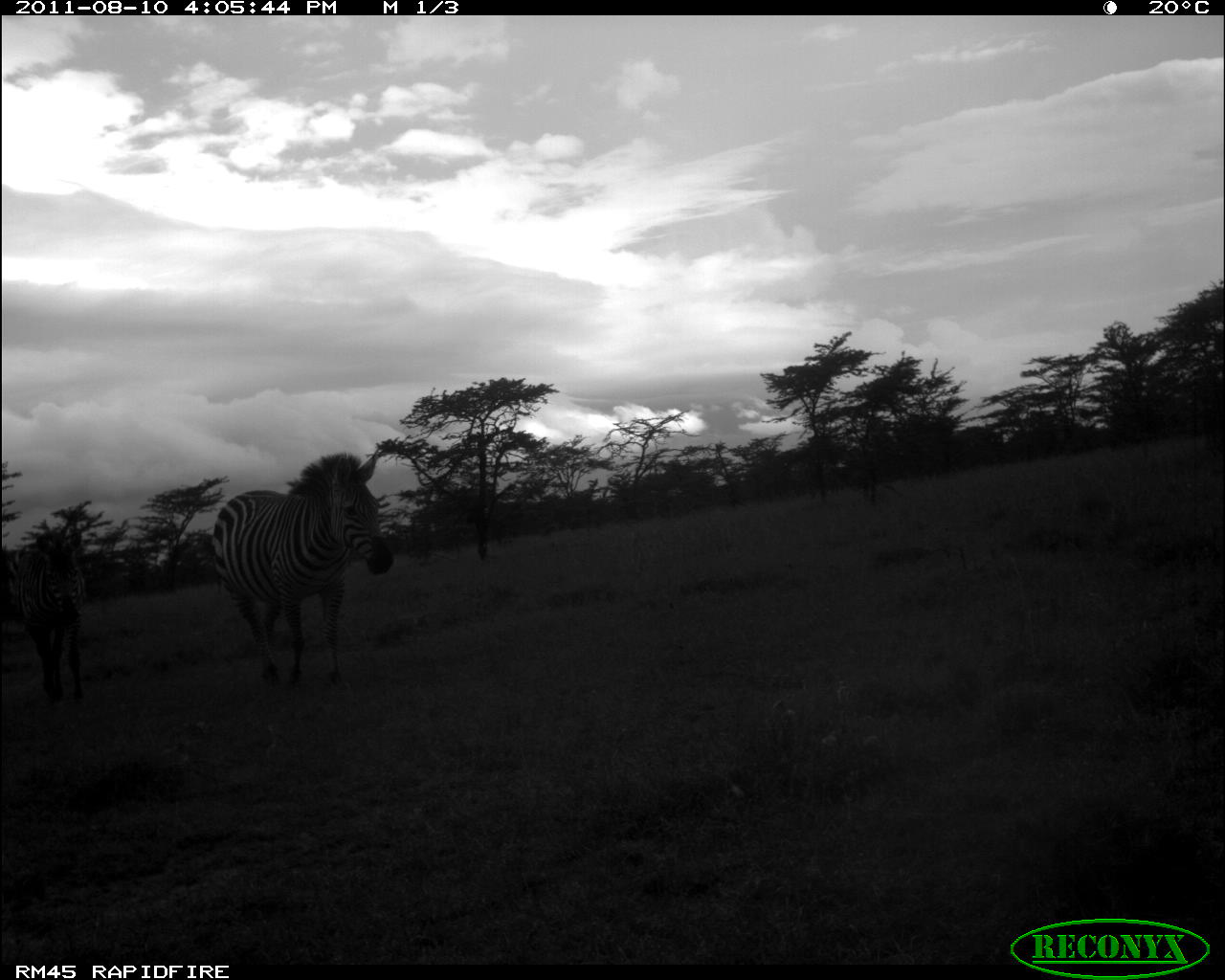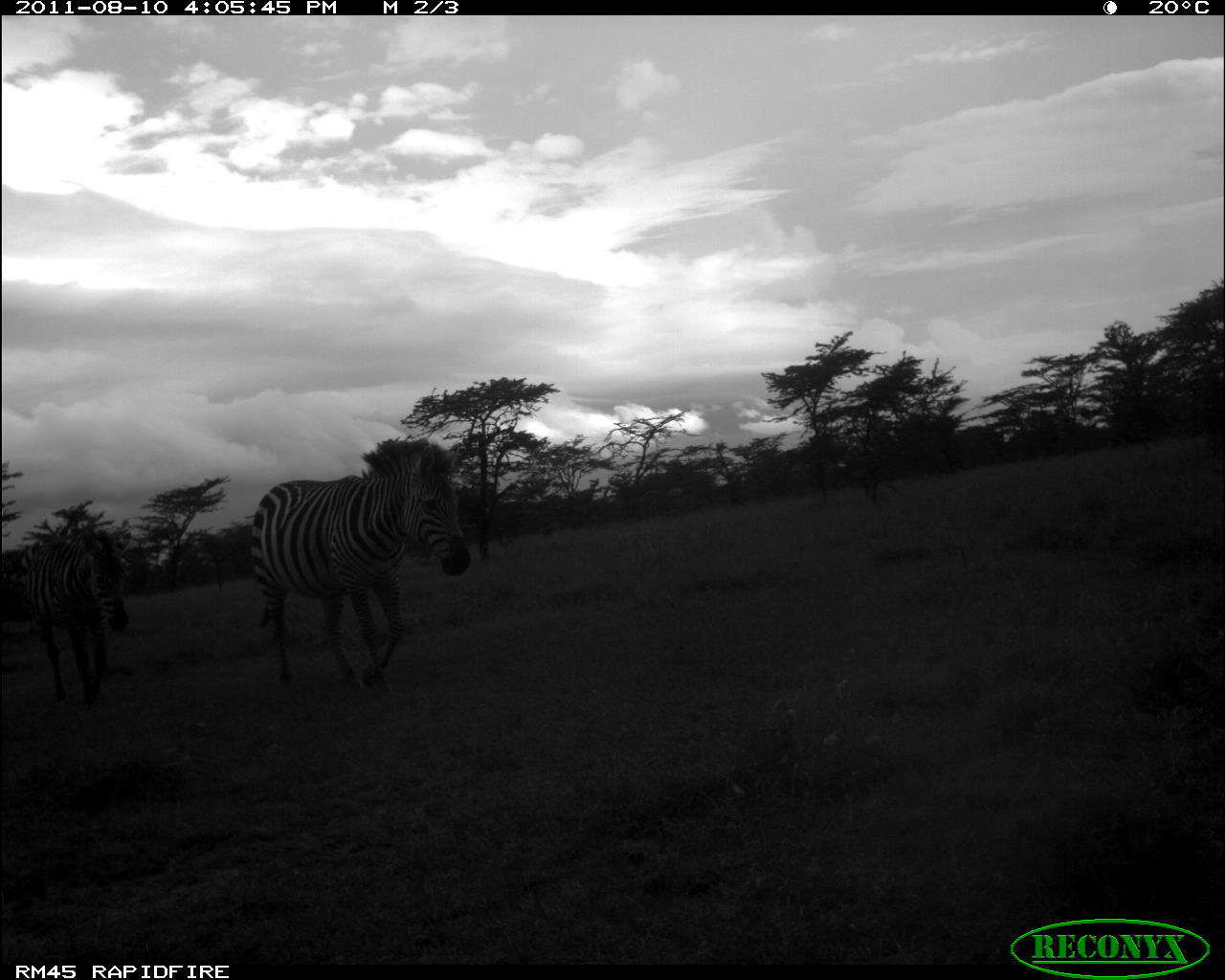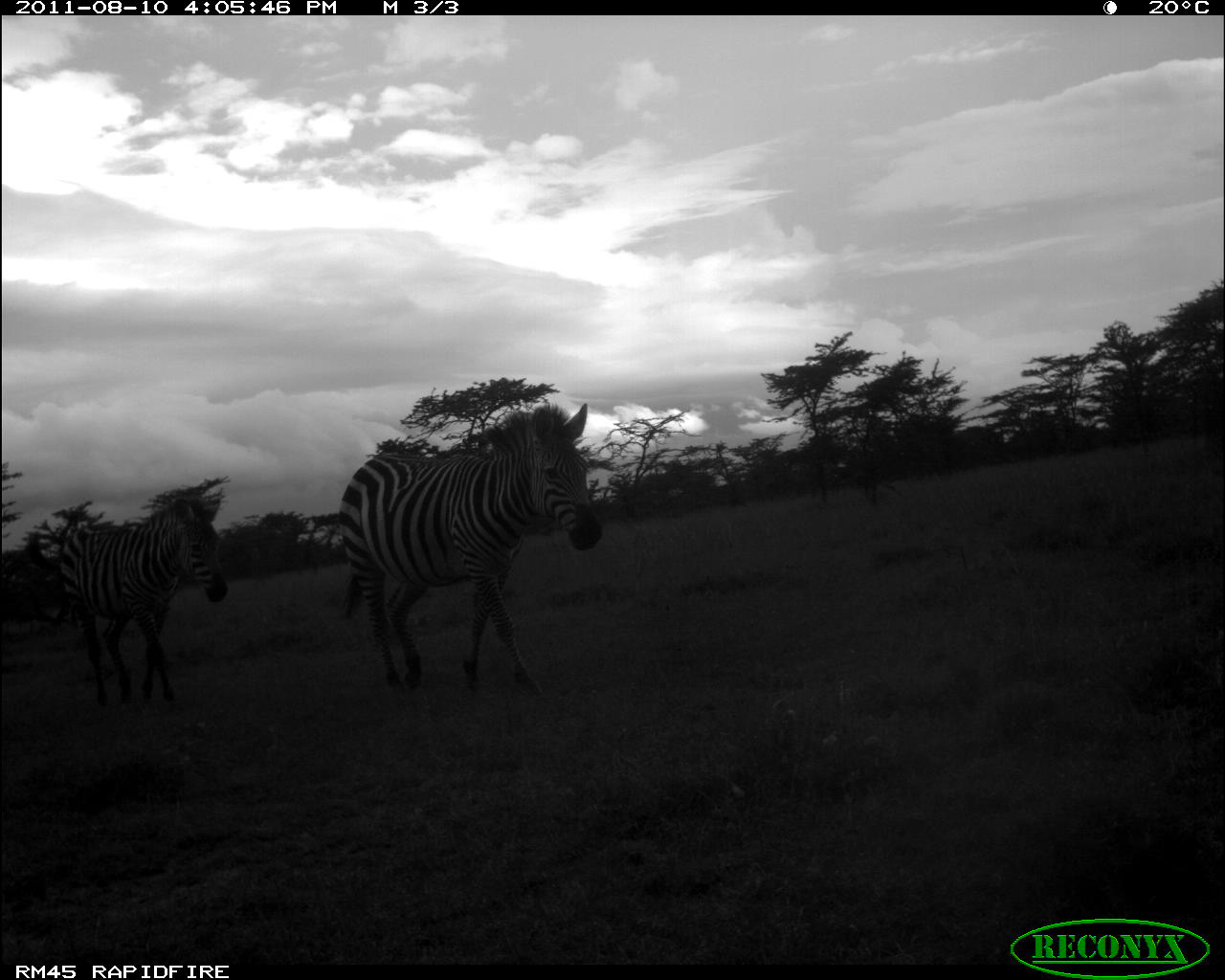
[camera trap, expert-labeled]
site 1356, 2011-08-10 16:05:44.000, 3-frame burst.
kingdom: Animalia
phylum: Chordata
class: Mammalia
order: Perissodactyla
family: Equidae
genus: Equus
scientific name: Equus quagga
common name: plains zebra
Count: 2.